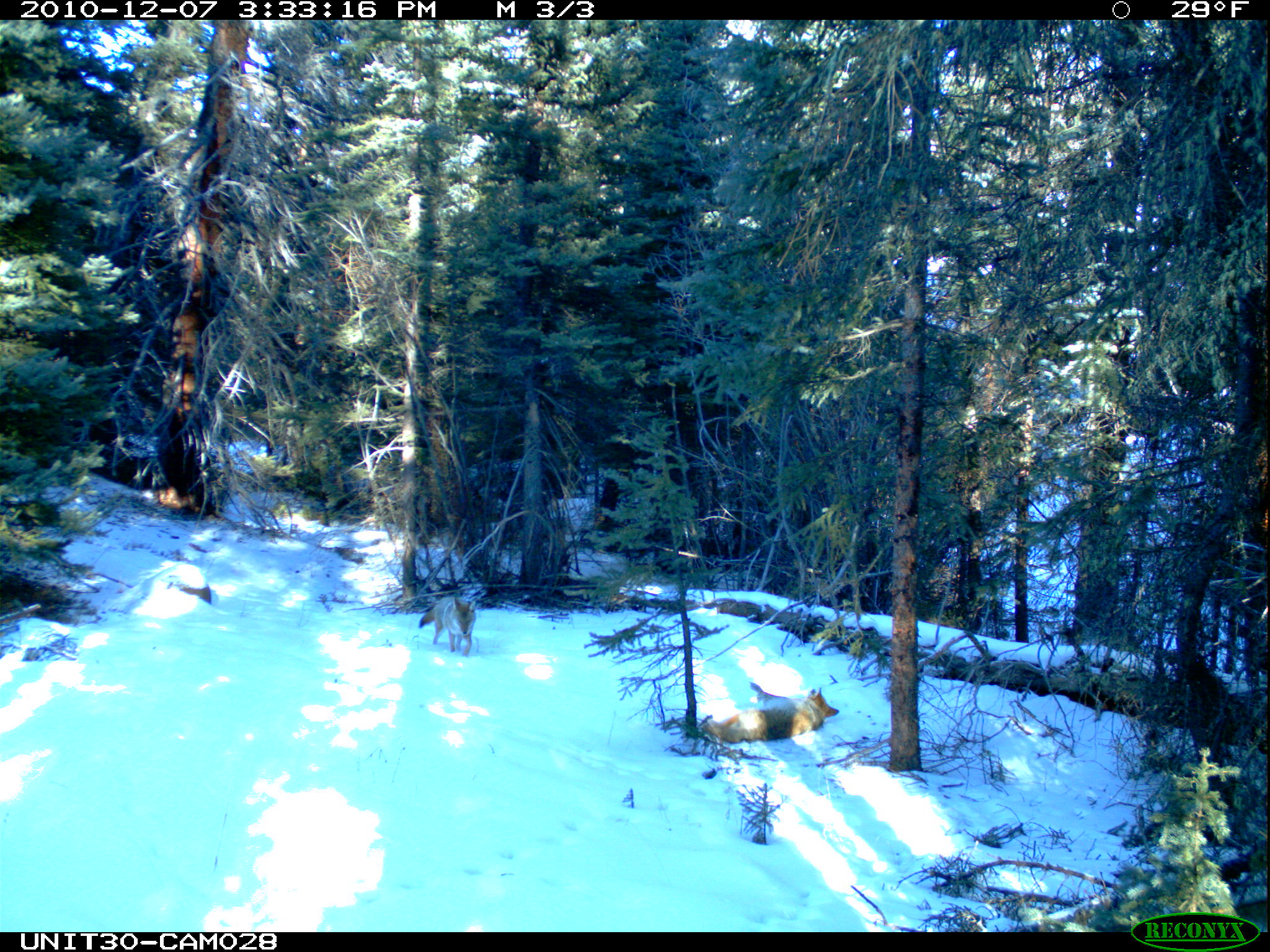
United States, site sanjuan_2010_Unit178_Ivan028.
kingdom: Animalia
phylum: Chordata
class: Mammalia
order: Carnivora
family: Canidae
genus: Canis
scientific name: Canis latrans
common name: coyote